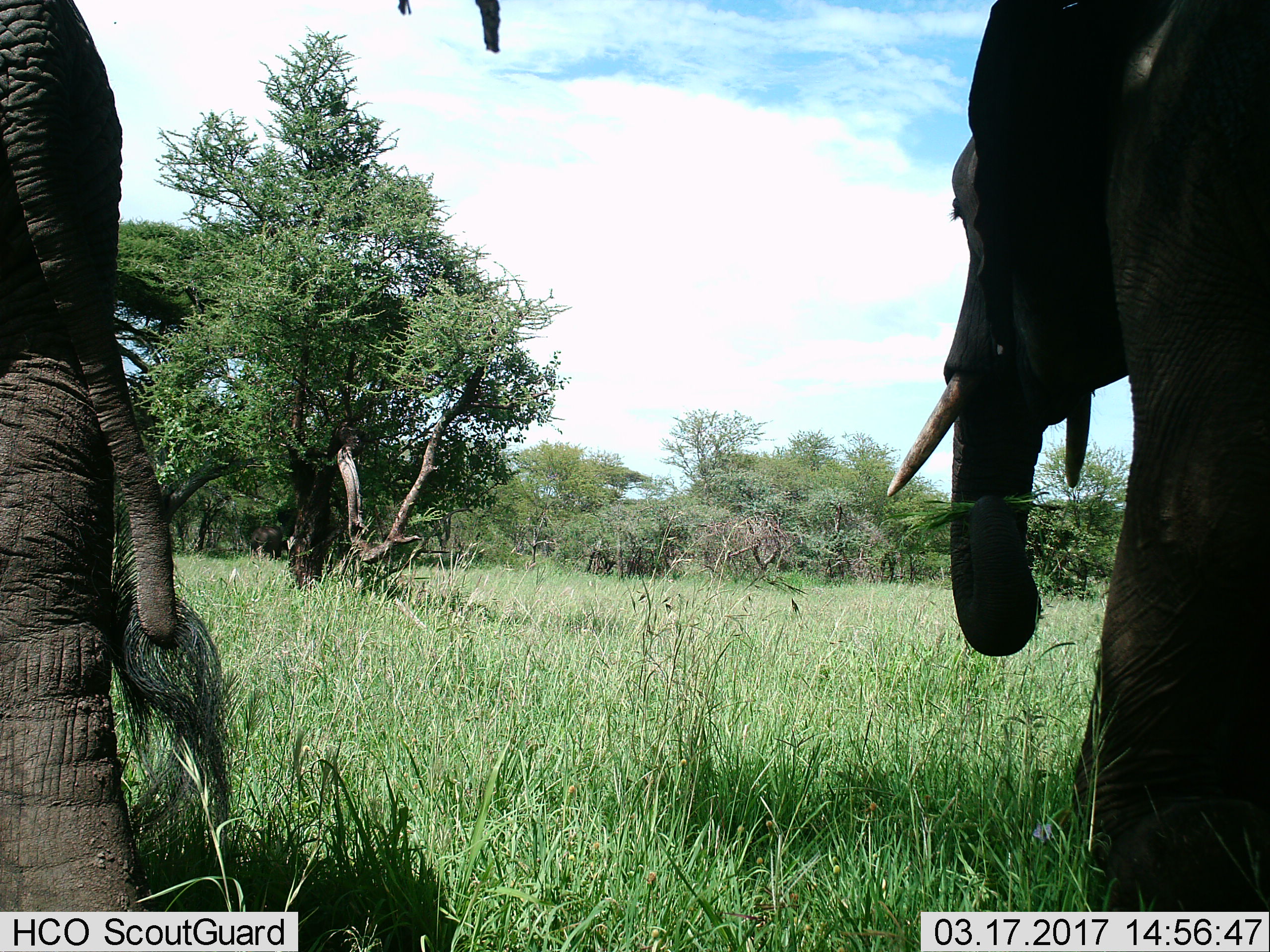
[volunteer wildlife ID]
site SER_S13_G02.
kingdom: Animalia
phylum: Chordata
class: Mammalia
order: Proboscidea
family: Elephantidae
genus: Loxodonta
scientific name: Loxodonta africana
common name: african bush elephant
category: elephant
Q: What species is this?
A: Elephant (african bush elephant) (Loxodonta africana).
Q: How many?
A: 2.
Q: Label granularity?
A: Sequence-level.